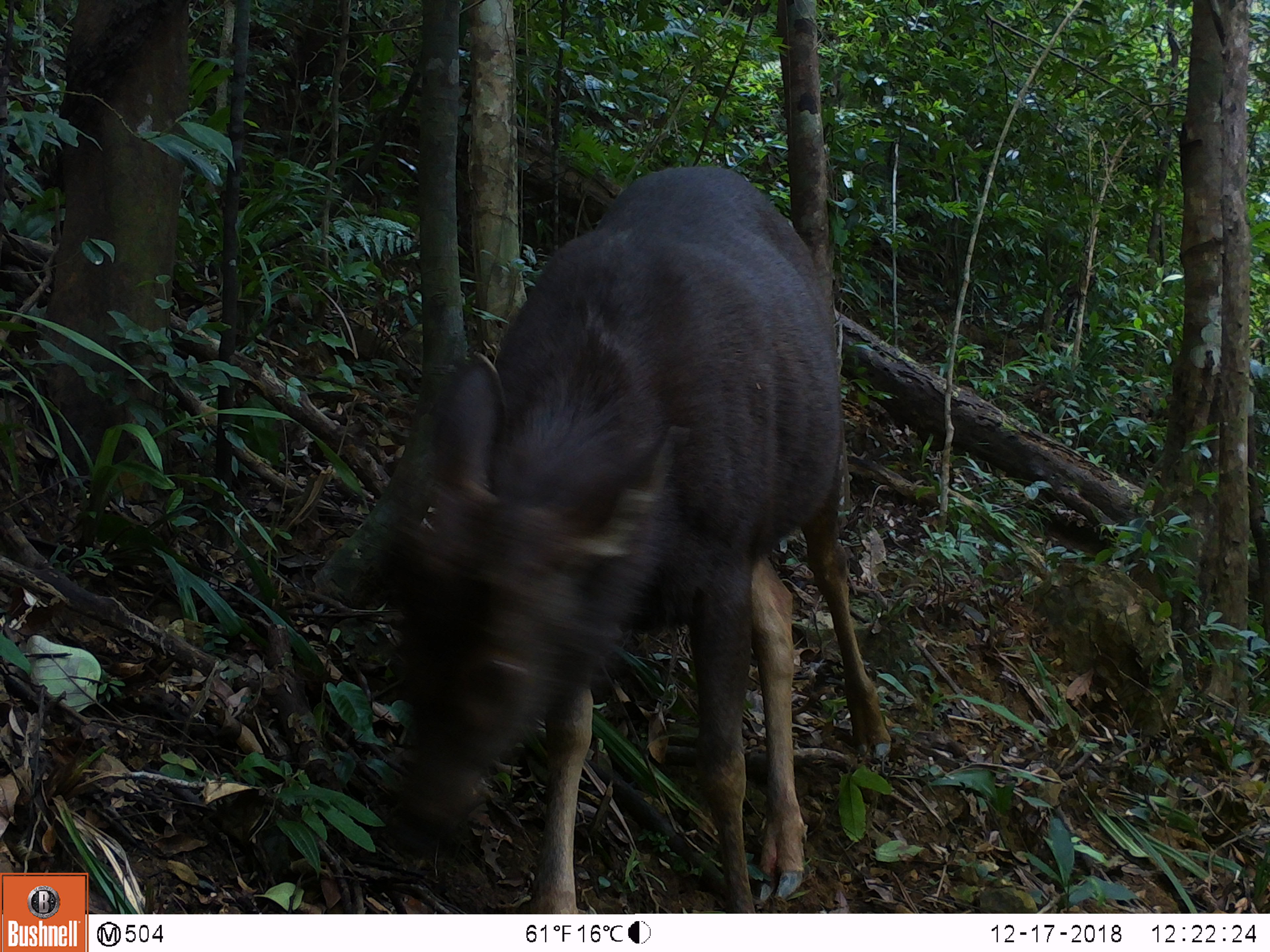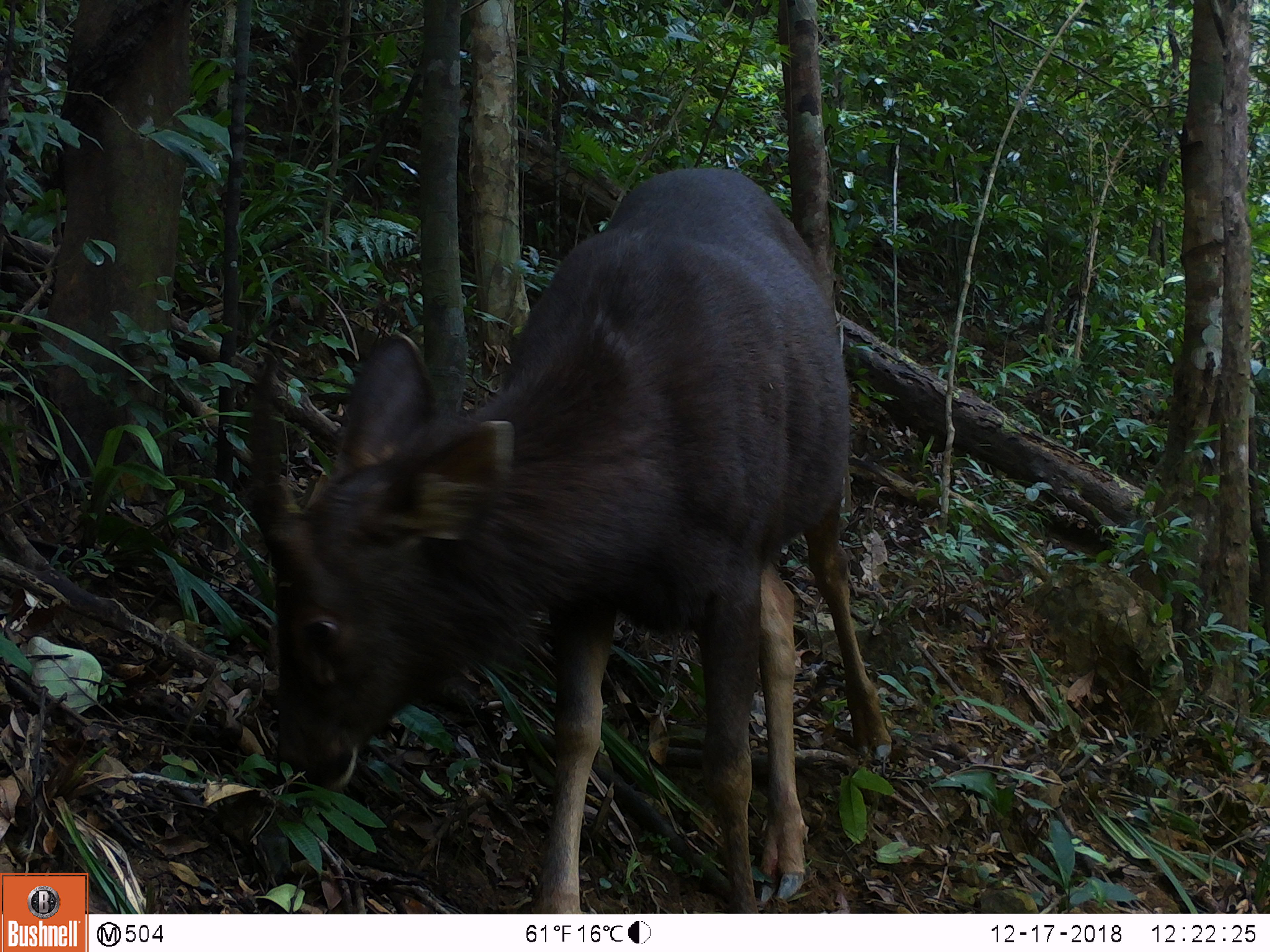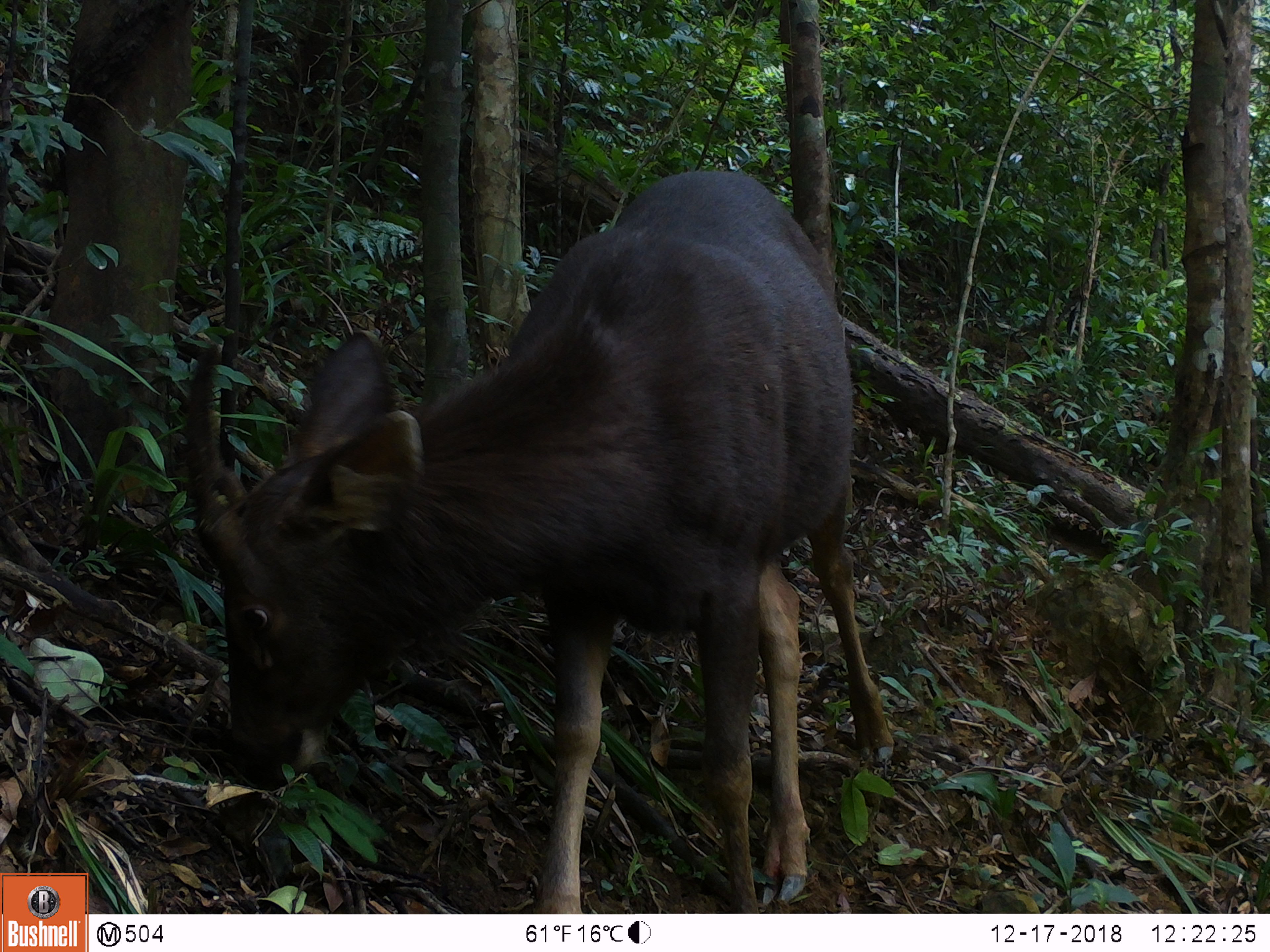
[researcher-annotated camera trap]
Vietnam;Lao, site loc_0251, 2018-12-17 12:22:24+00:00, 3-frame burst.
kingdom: Animalia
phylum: Chordata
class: Mammalia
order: Artiodactyla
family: Cervidae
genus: Rusa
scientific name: Rusa unicolor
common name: sambar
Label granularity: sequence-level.